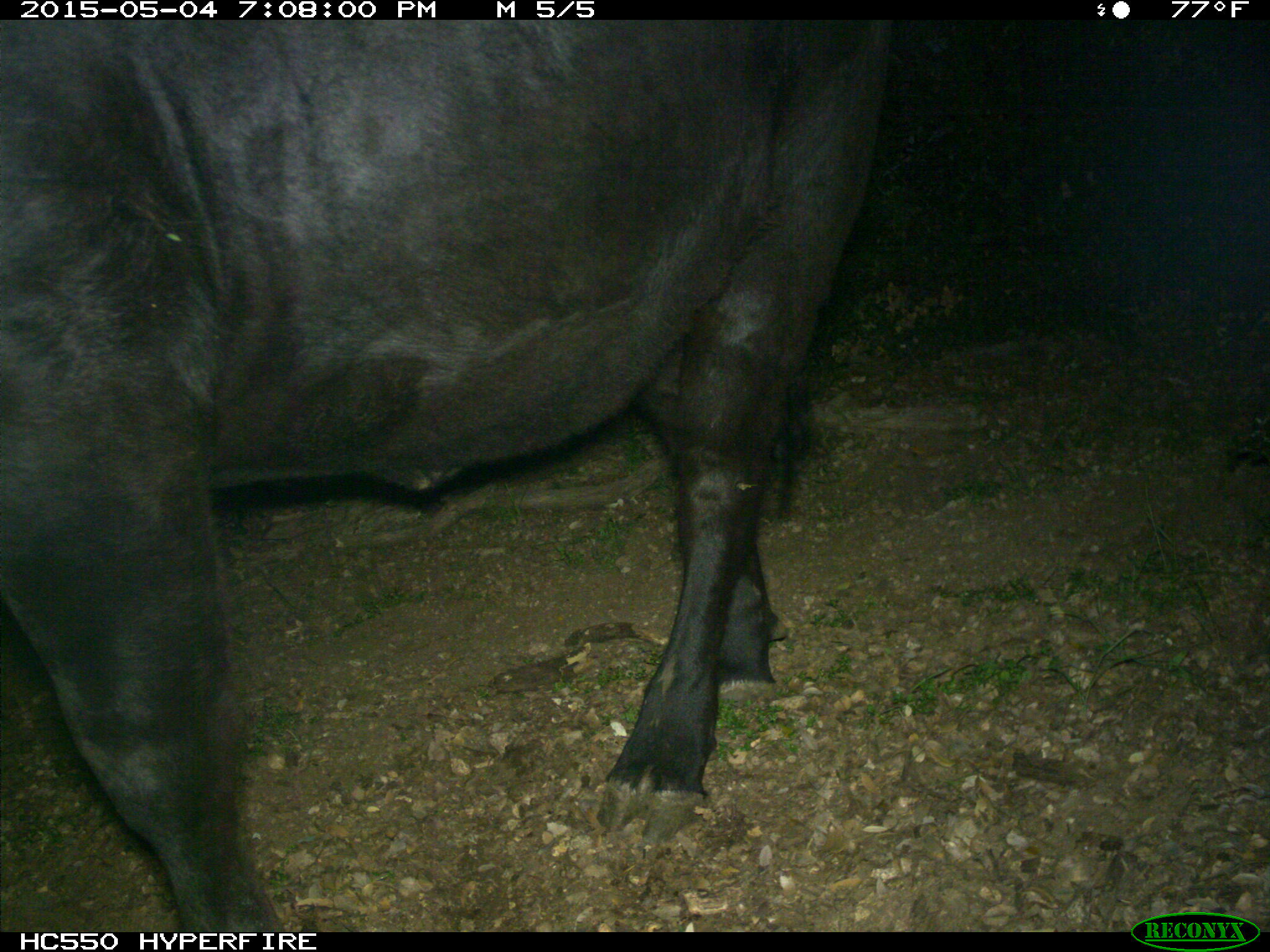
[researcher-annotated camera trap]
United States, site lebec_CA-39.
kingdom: Animalia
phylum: Chordata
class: Mammalia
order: Artiodactyla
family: Bovidae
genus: Bos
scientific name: Bos taurus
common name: domestic cow